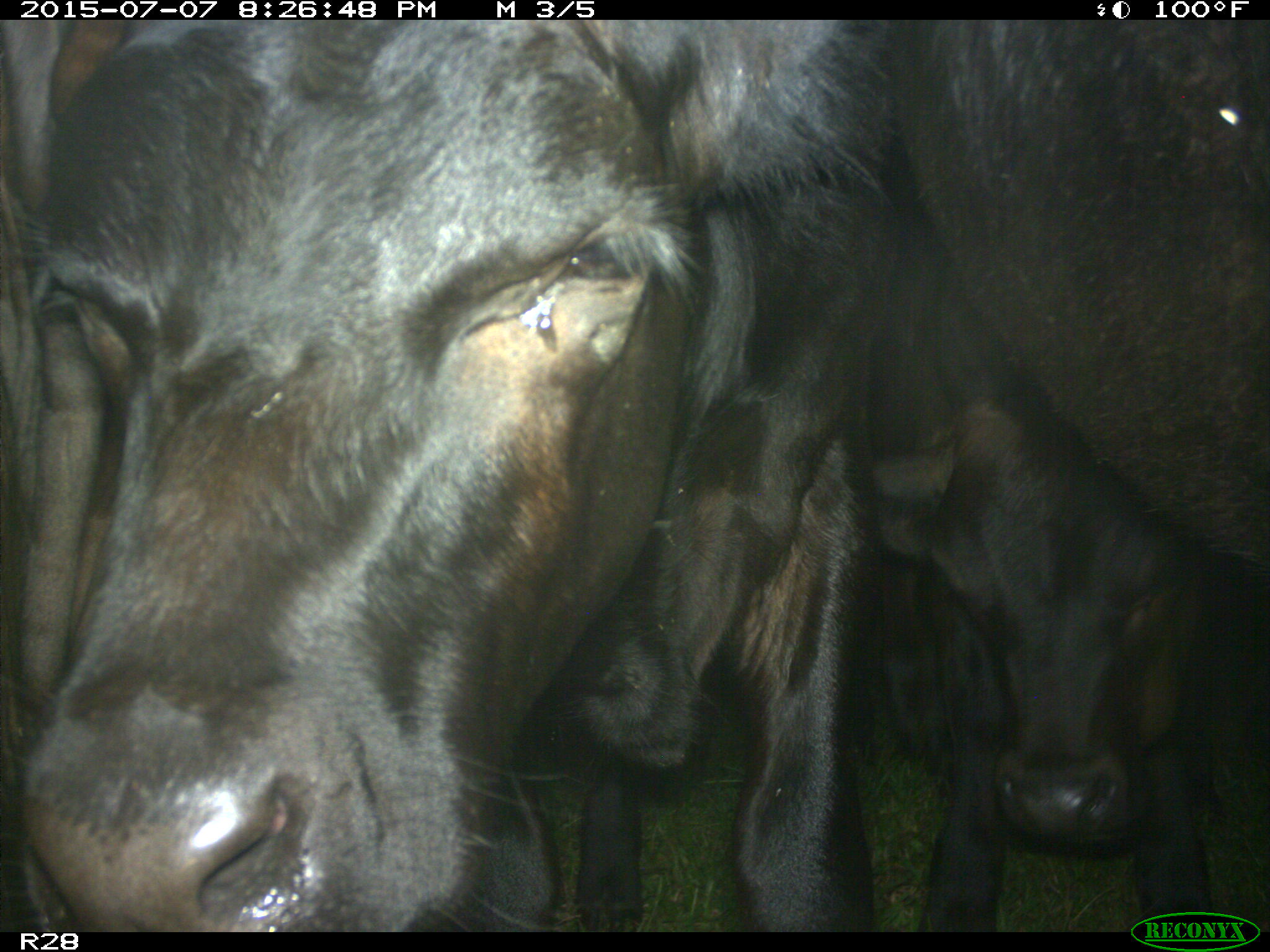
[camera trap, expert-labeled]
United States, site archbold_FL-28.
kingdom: Animalia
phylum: Chordata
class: Mammalia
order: Artiodactyla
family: Bovidae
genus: Bos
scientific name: Bos taurus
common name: domestic cow